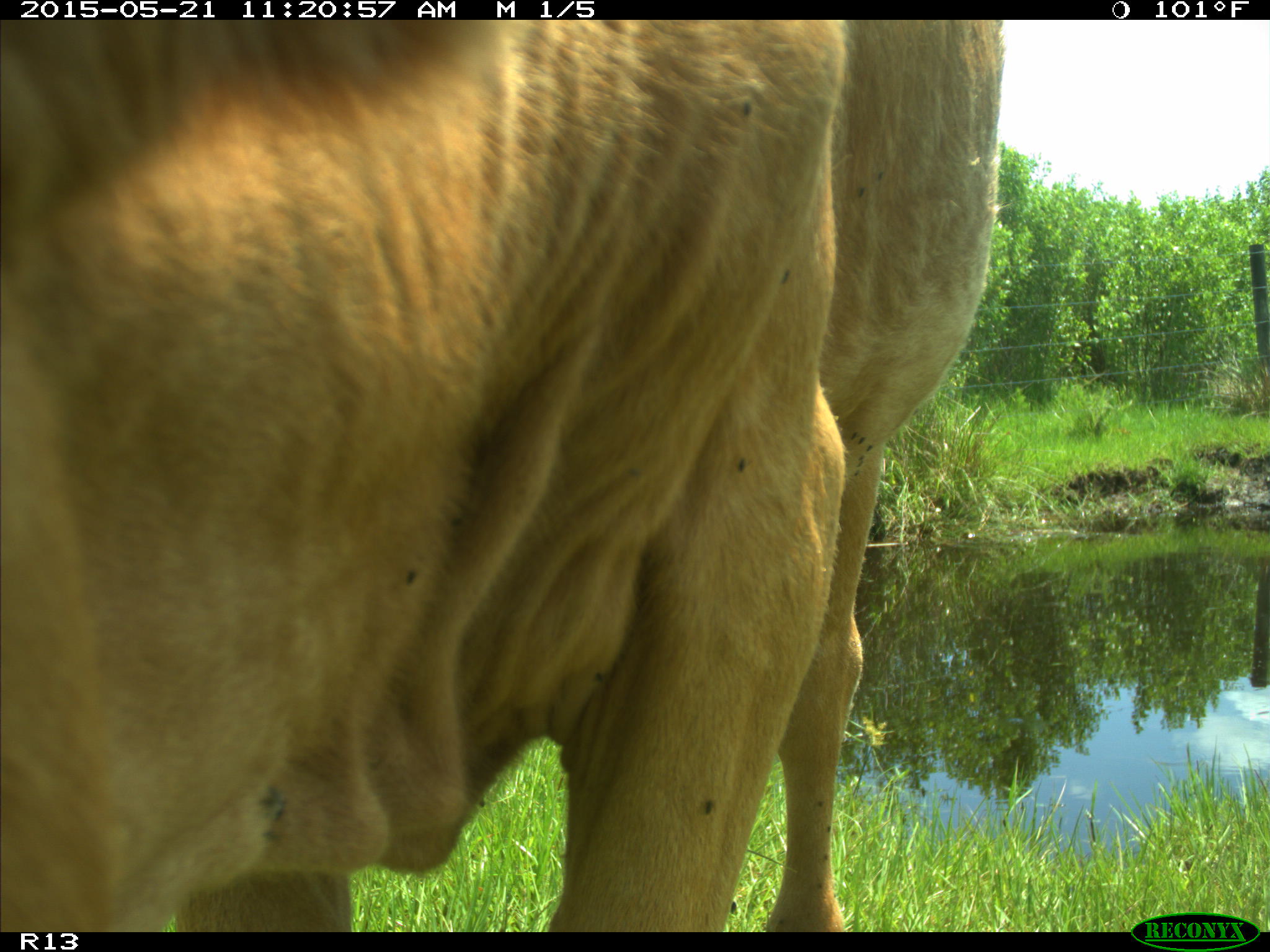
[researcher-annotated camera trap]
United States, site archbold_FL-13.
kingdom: Animalia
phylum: Chordata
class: Mammalia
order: Artiodactyla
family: Bovidae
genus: Bos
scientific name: Bos taurus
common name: domestic cow